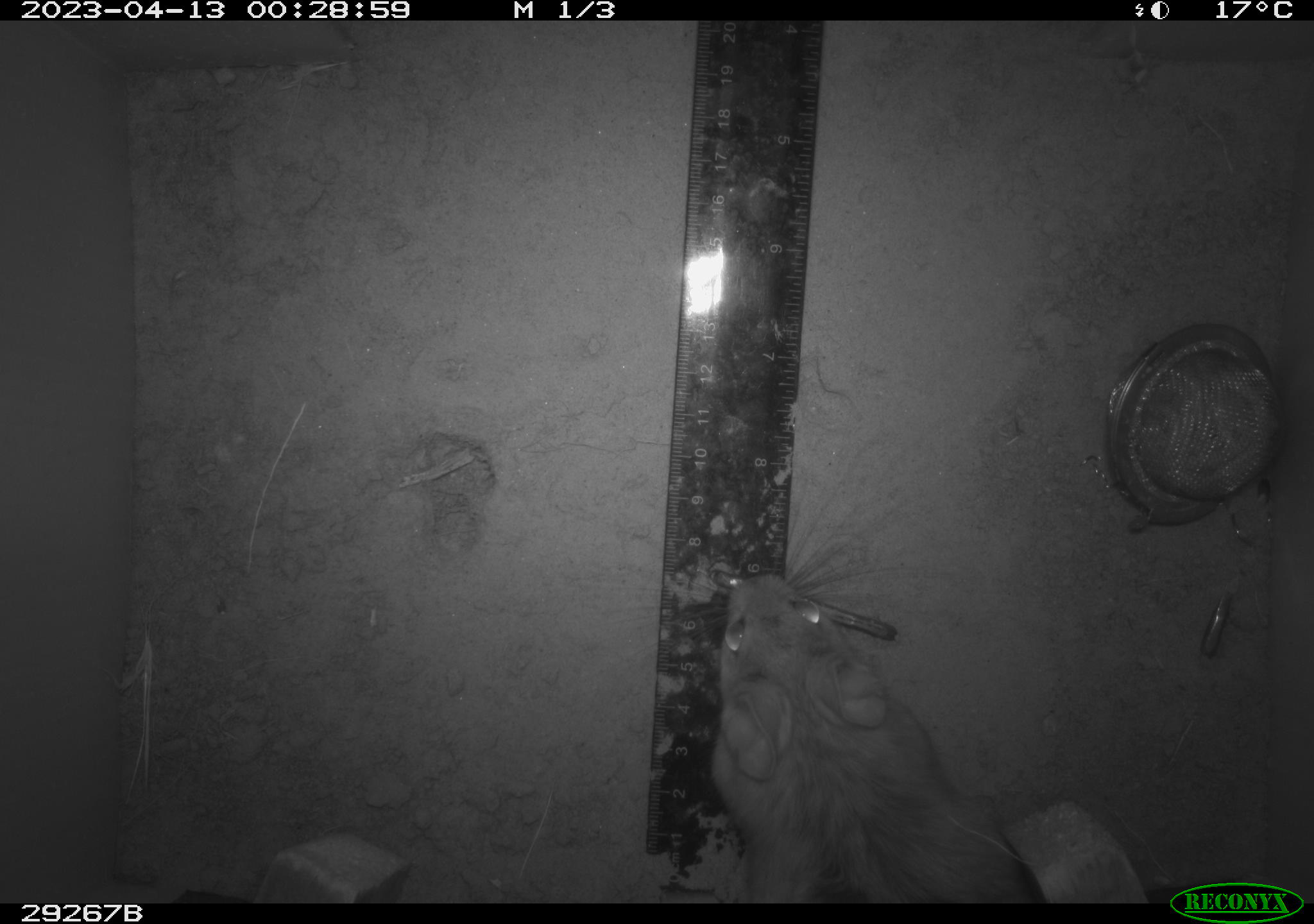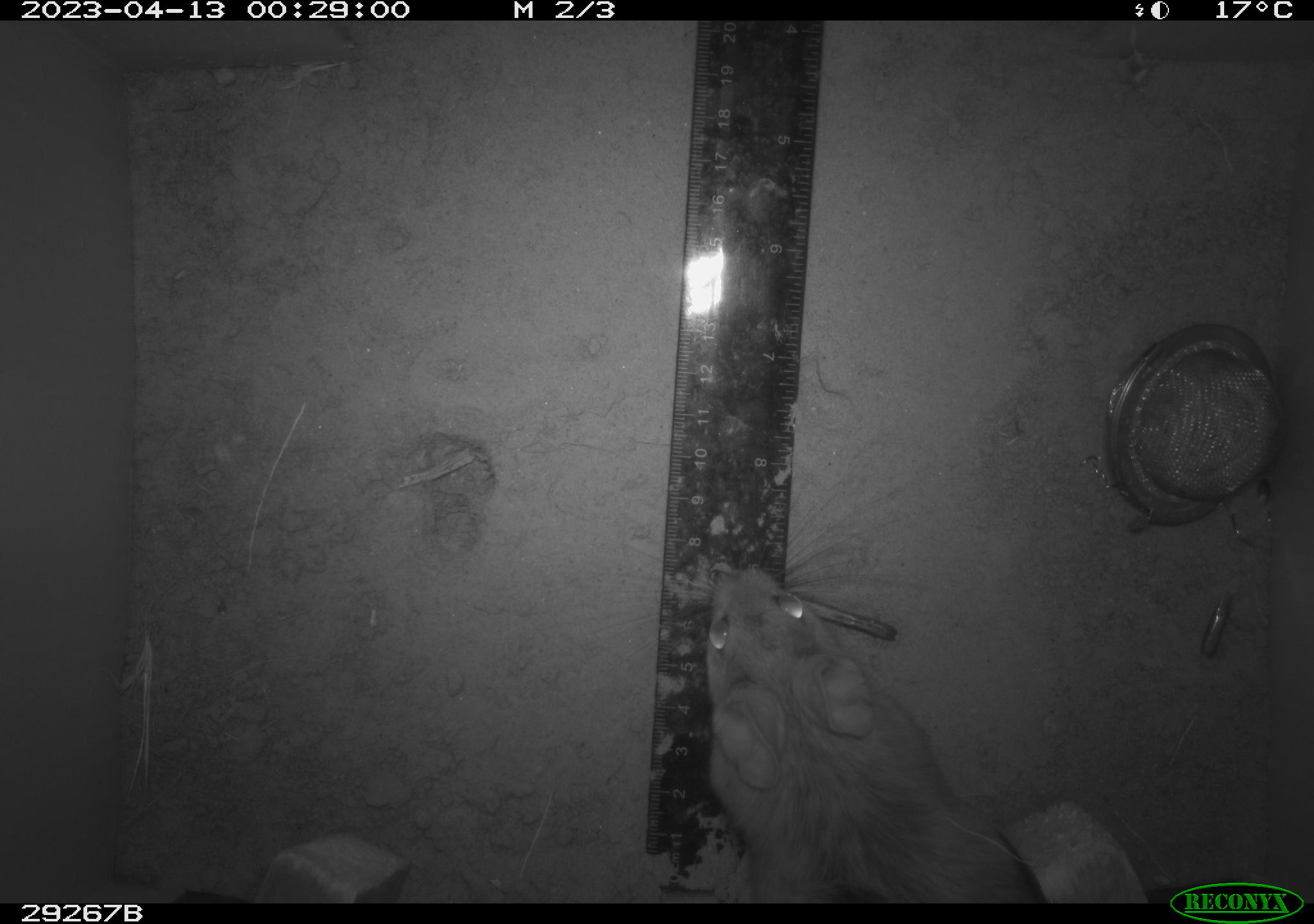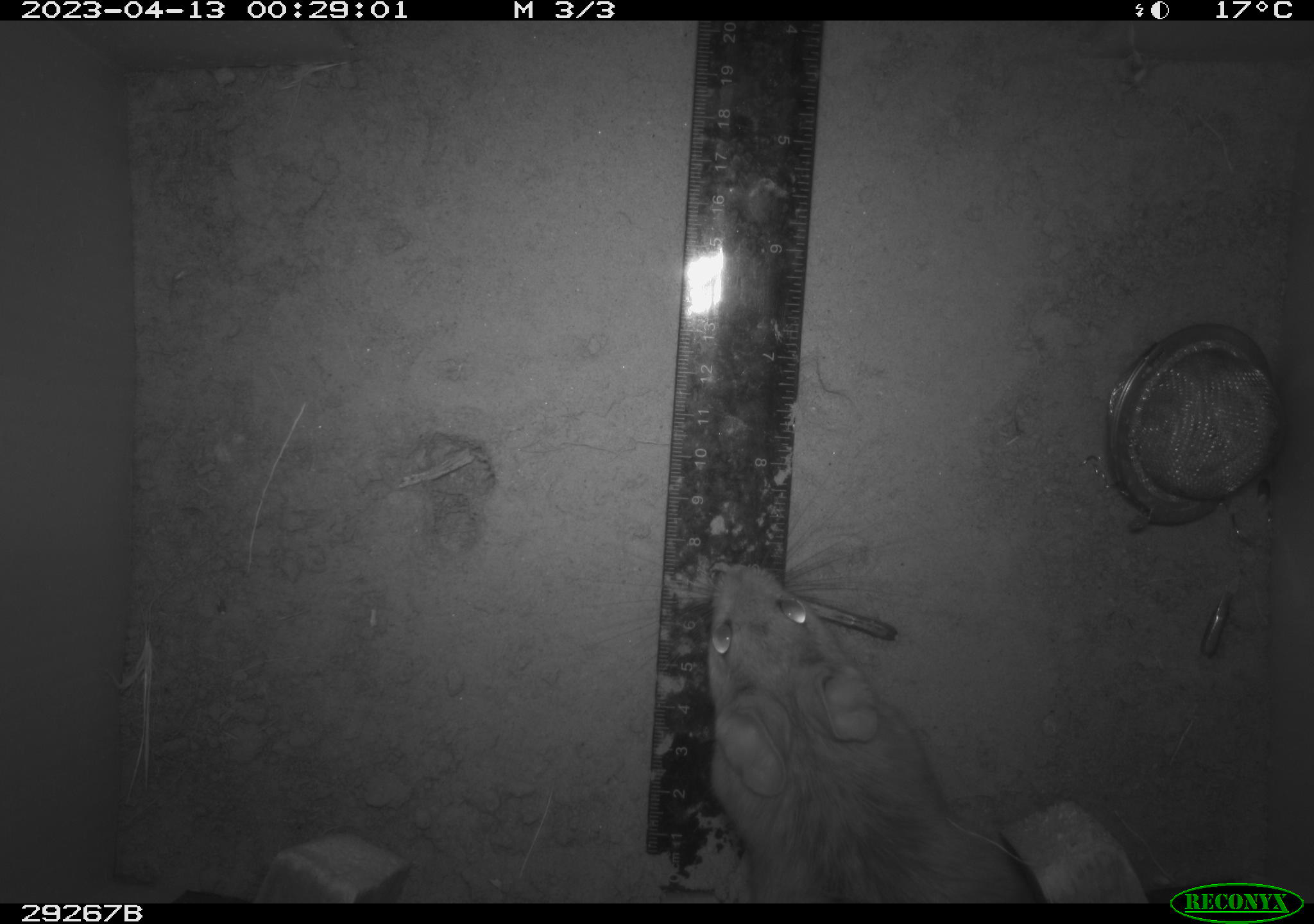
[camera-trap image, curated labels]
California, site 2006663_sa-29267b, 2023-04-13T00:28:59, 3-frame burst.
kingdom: Animalia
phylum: Chordata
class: Mammalia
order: Rodentia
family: Cricetidae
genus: Neotoma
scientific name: Neotoma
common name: pack rat or woodrat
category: neotoma species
Neotoma species (pack rat or woodrat) (Neotoma).